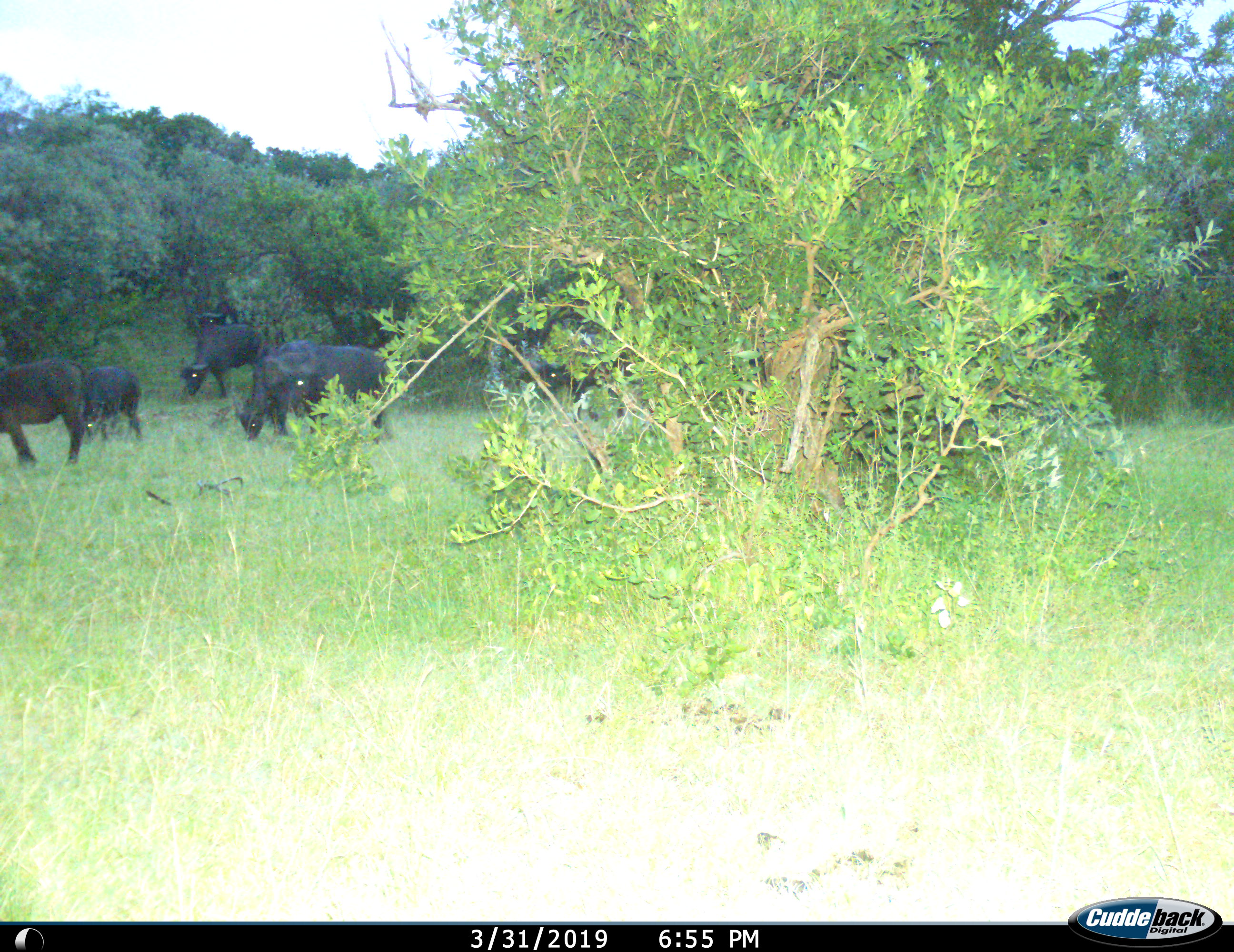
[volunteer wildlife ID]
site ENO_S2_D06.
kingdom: Animalia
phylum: Chordata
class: Mammalia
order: Artiodactyla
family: Bovidae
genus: Syncerus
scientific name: Syncerus caffer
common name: african buffalo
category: buffalo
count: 5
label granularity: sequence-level